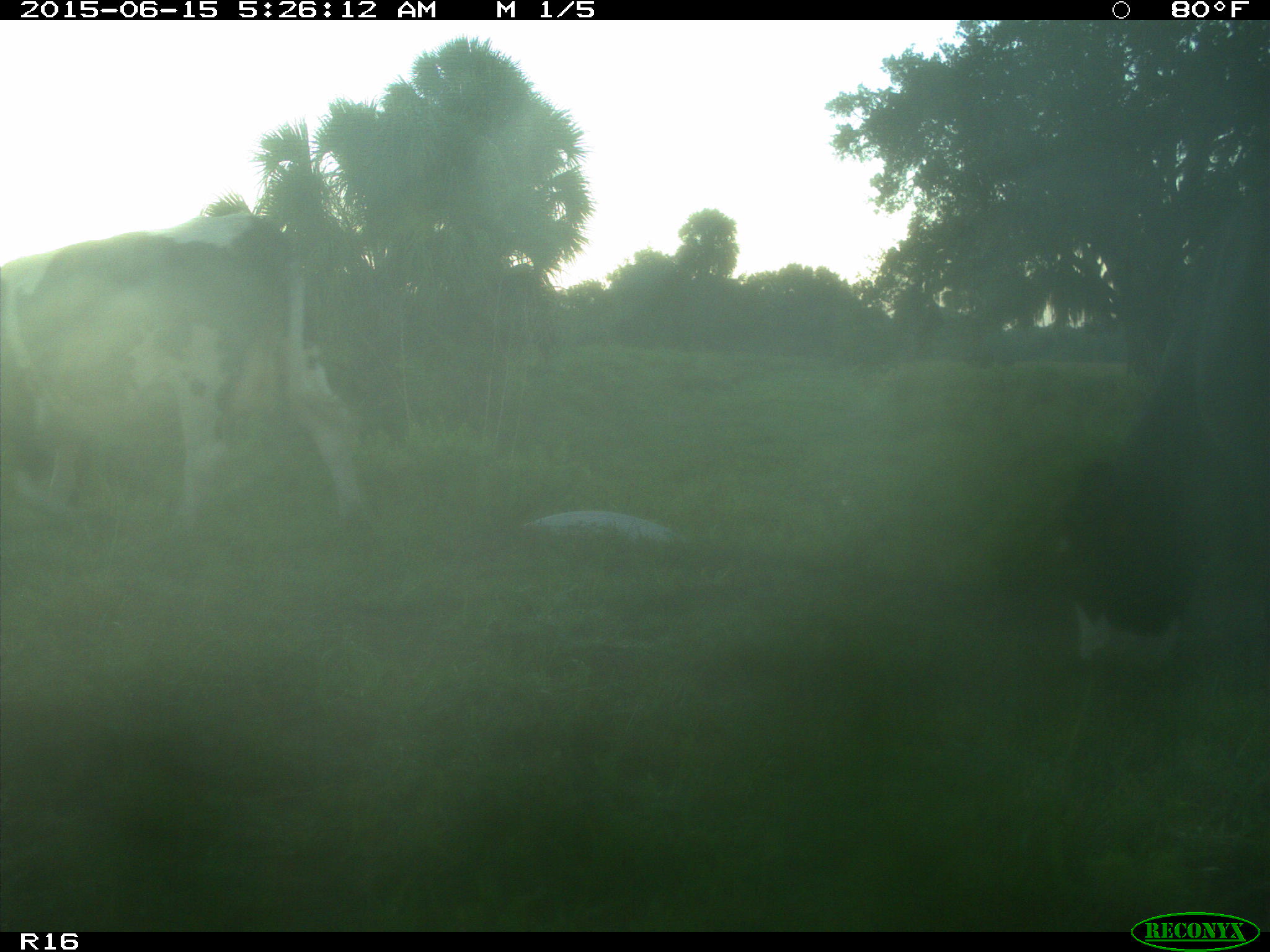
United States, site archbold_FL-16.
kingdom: Animalia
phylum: Chordata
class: Mammalia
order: Artiodactyla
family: Bovidae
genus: Bos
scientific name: Bos taurus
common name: domestic cow